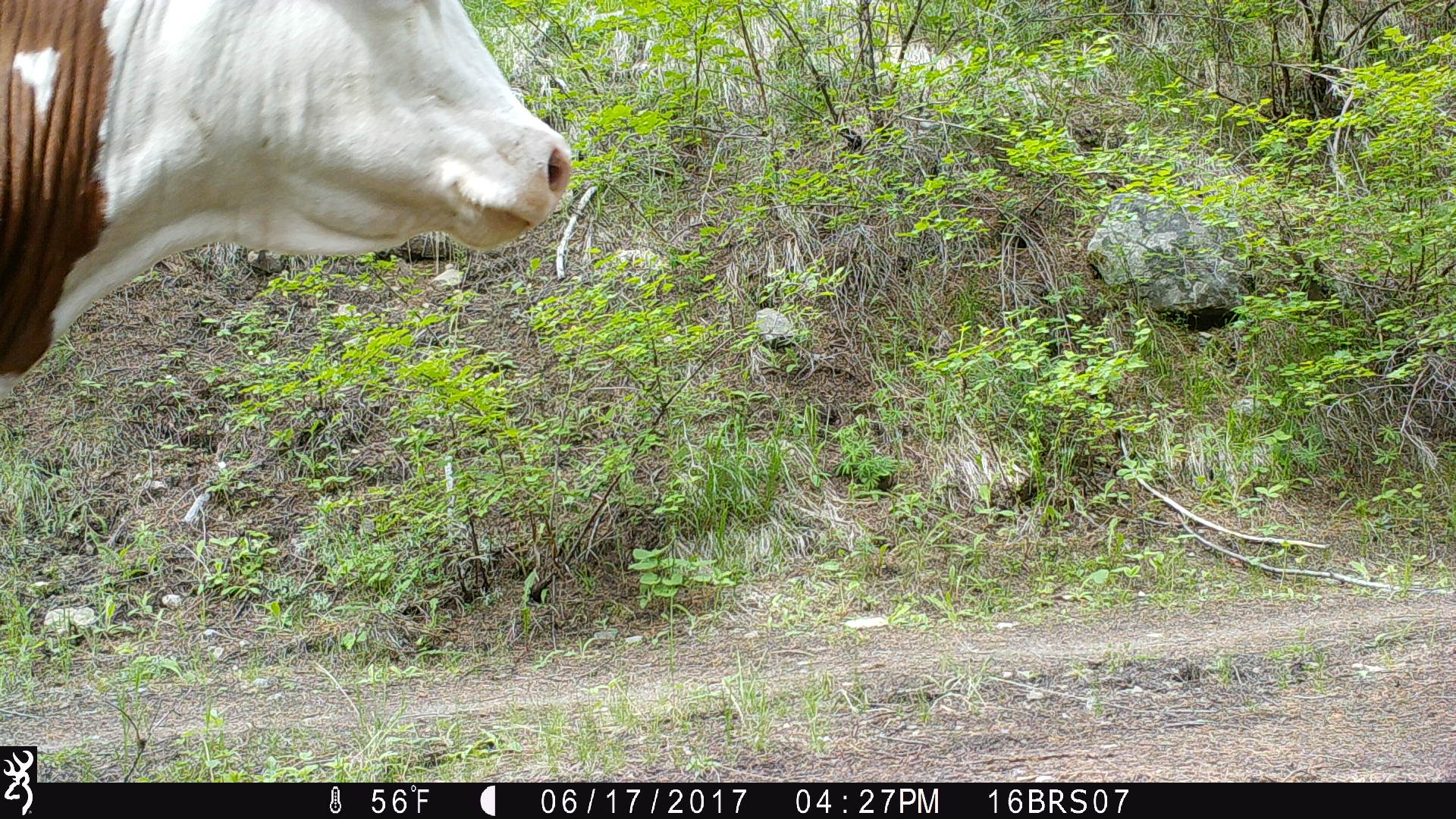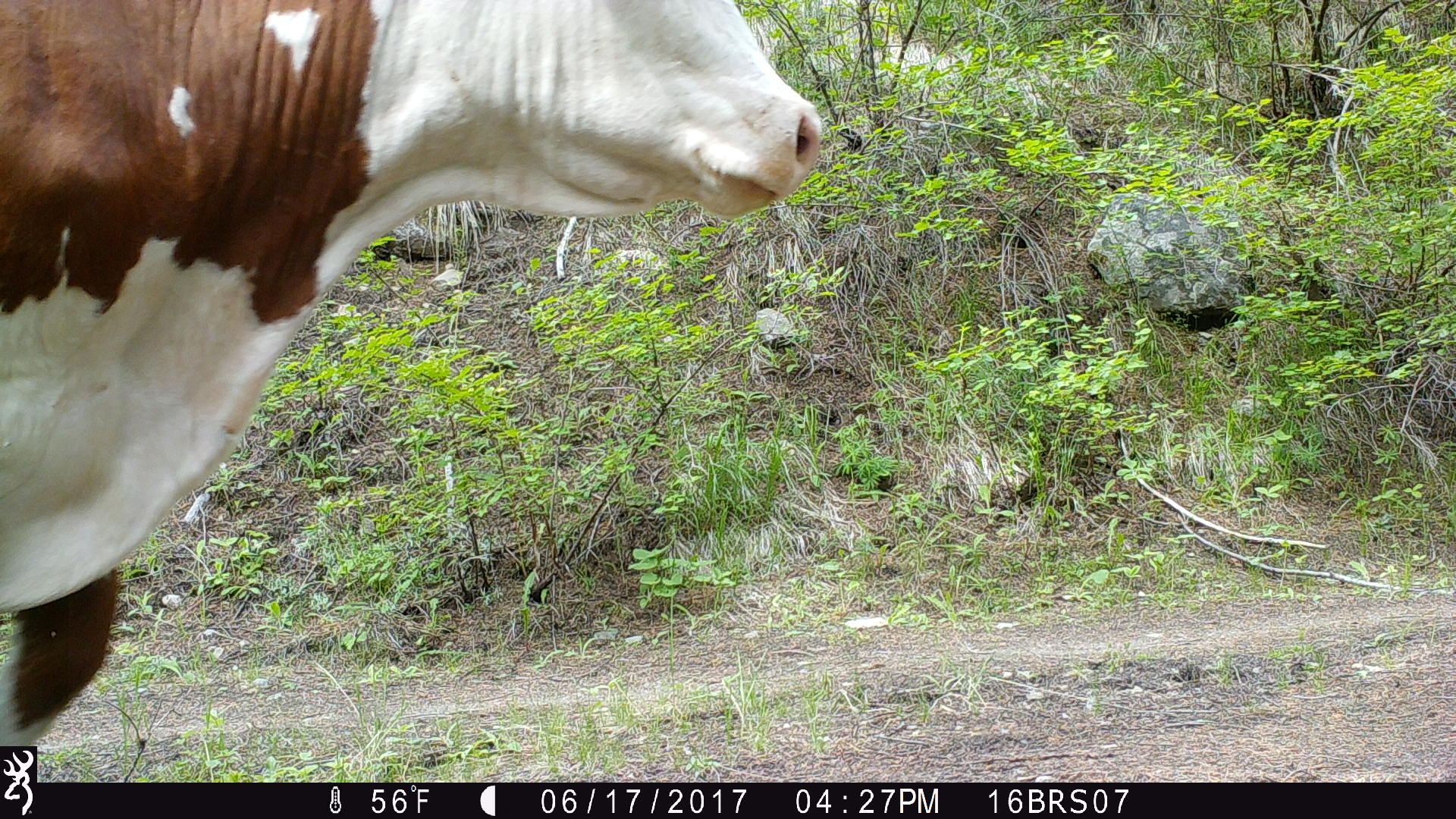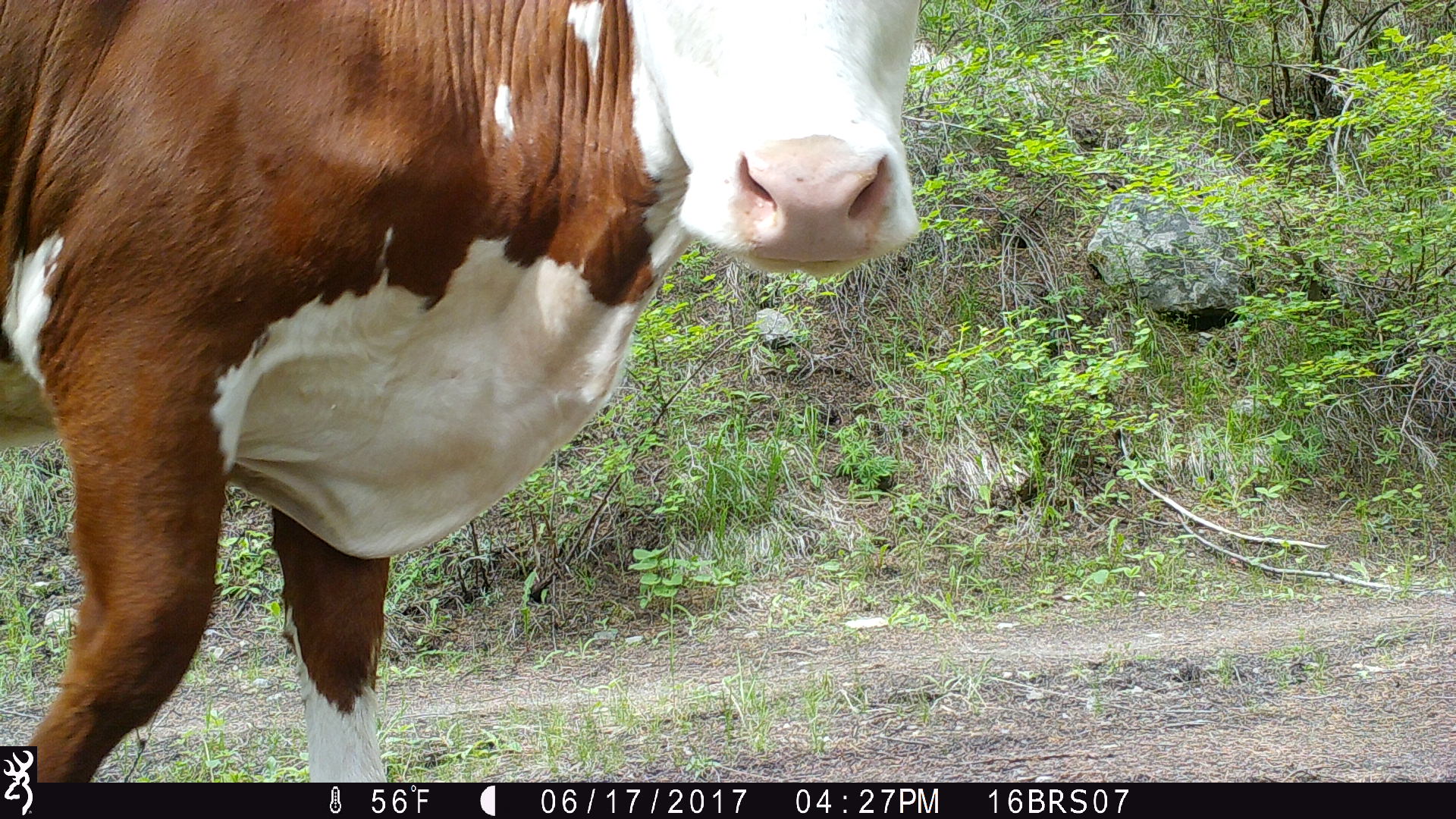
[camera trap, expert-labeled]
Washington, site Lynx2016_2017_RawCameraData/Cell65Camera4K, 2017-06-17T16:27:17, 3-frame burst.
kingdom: Animalia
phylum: Chordata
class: Mammalia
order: Artiodactyla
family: Bovidae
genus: Bos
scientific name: Bos taurus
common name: domestic cattle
Domestic cattle (Bos taurus). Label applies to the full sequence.